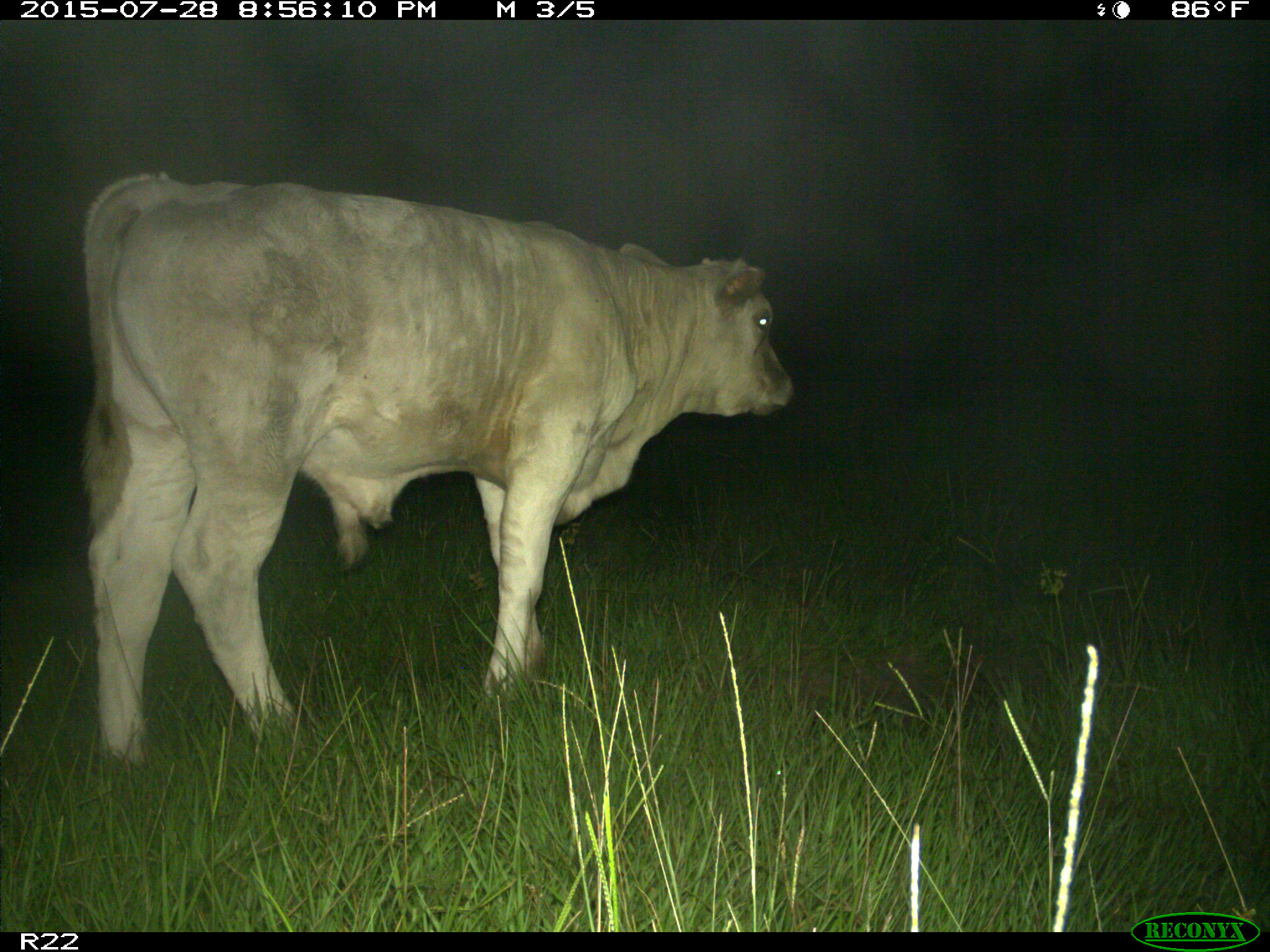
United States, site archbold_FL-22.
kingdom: Animalia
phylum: Chordata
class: Mammalia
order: Artiodactyla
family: Bovidae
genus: Bos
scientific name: Bos taurus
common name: domestic cow